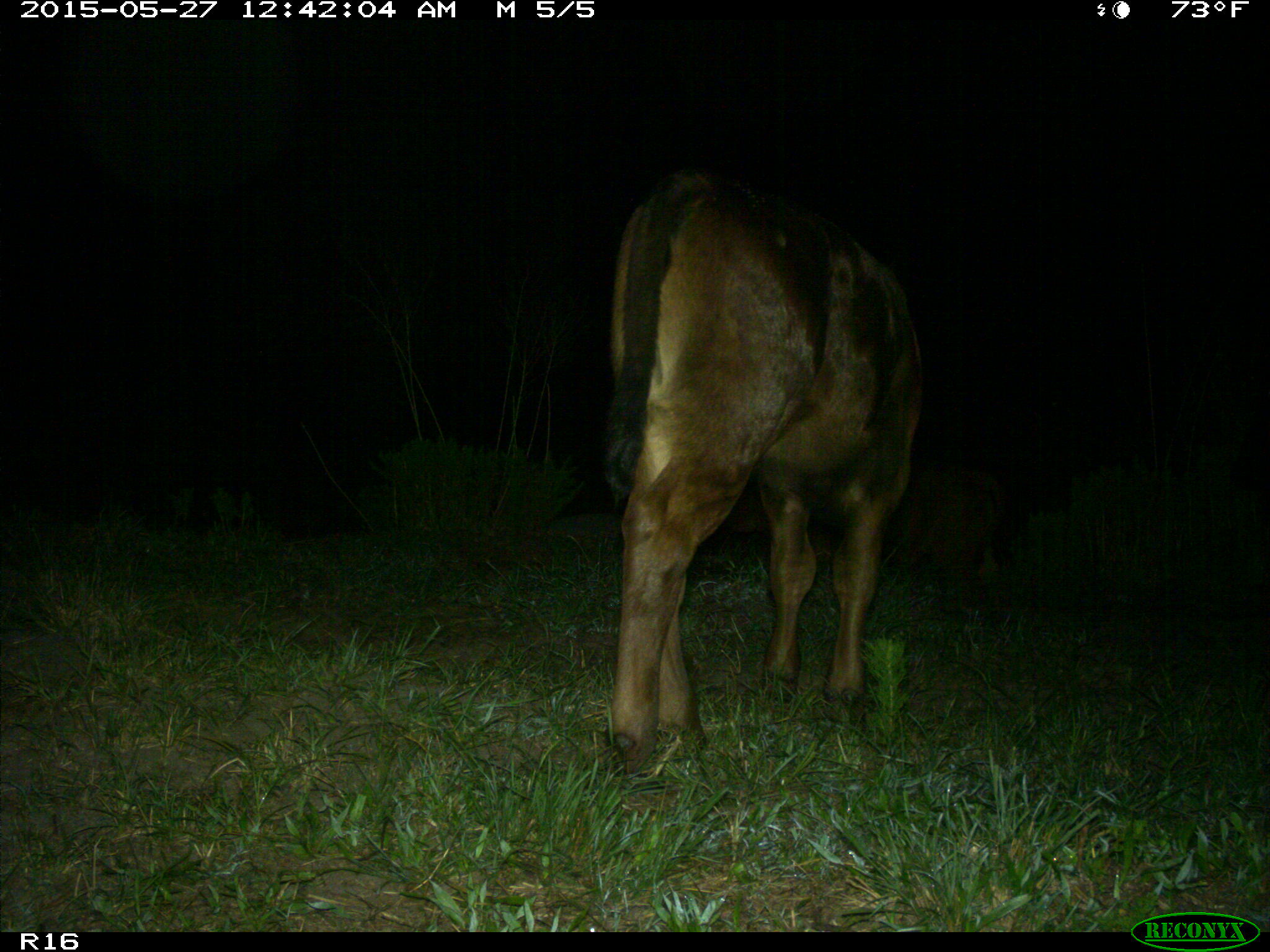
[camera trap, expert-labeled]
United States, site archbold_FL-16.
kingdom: Animalia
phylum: Chordata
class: Mammalia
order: Artiodactyla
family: Bovidae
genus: Bos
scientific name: Bos taurus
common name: domestic cow